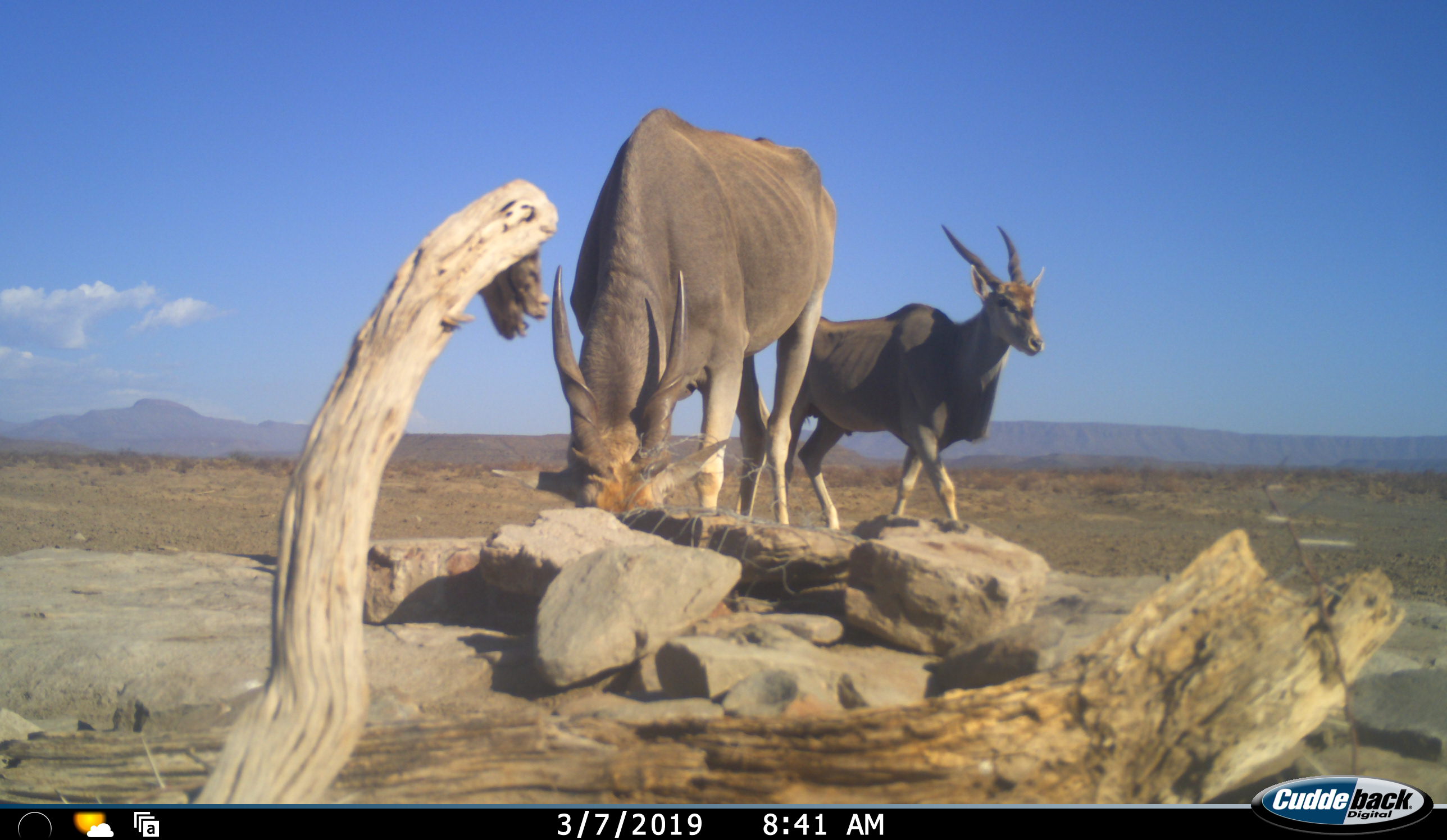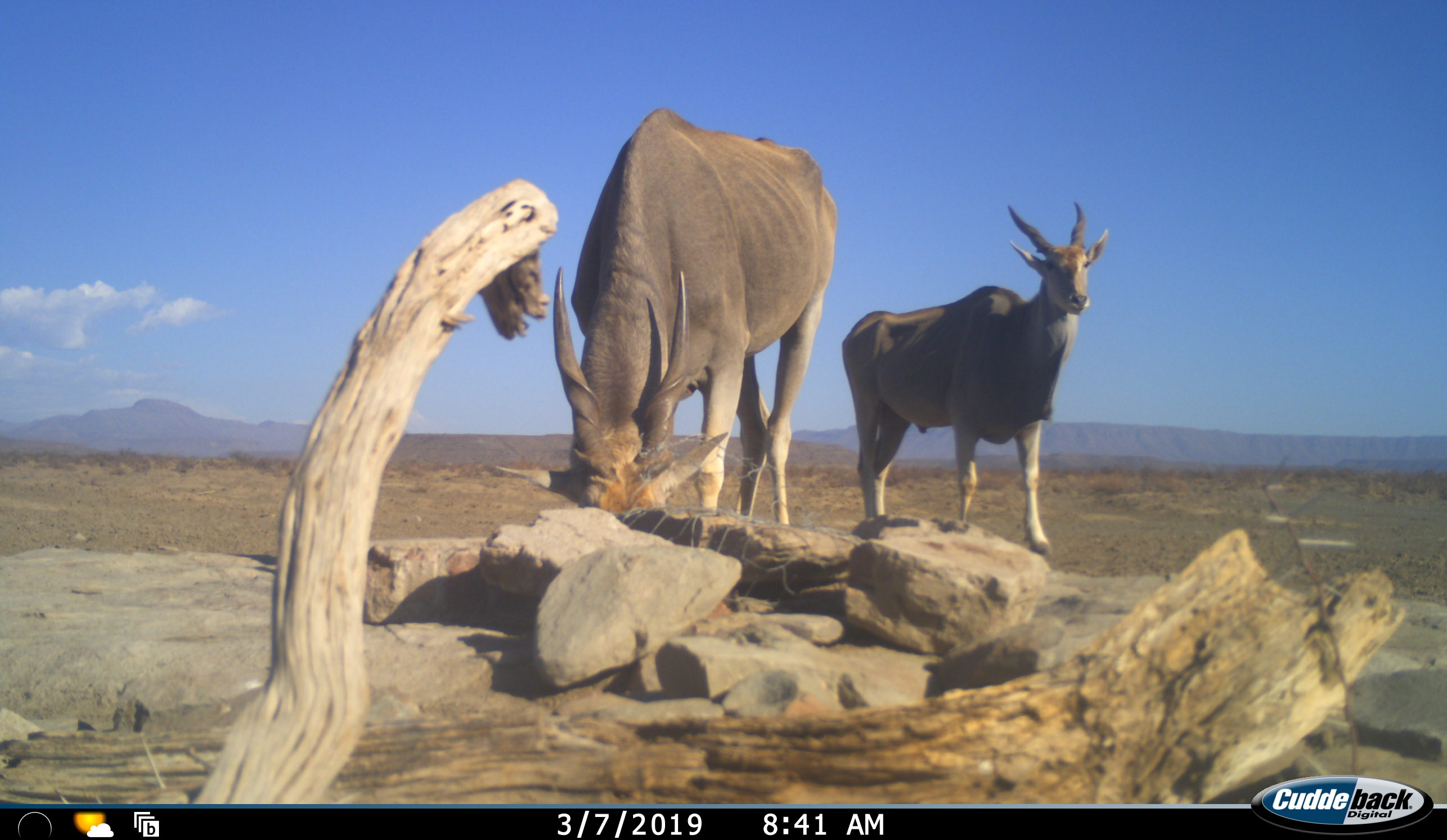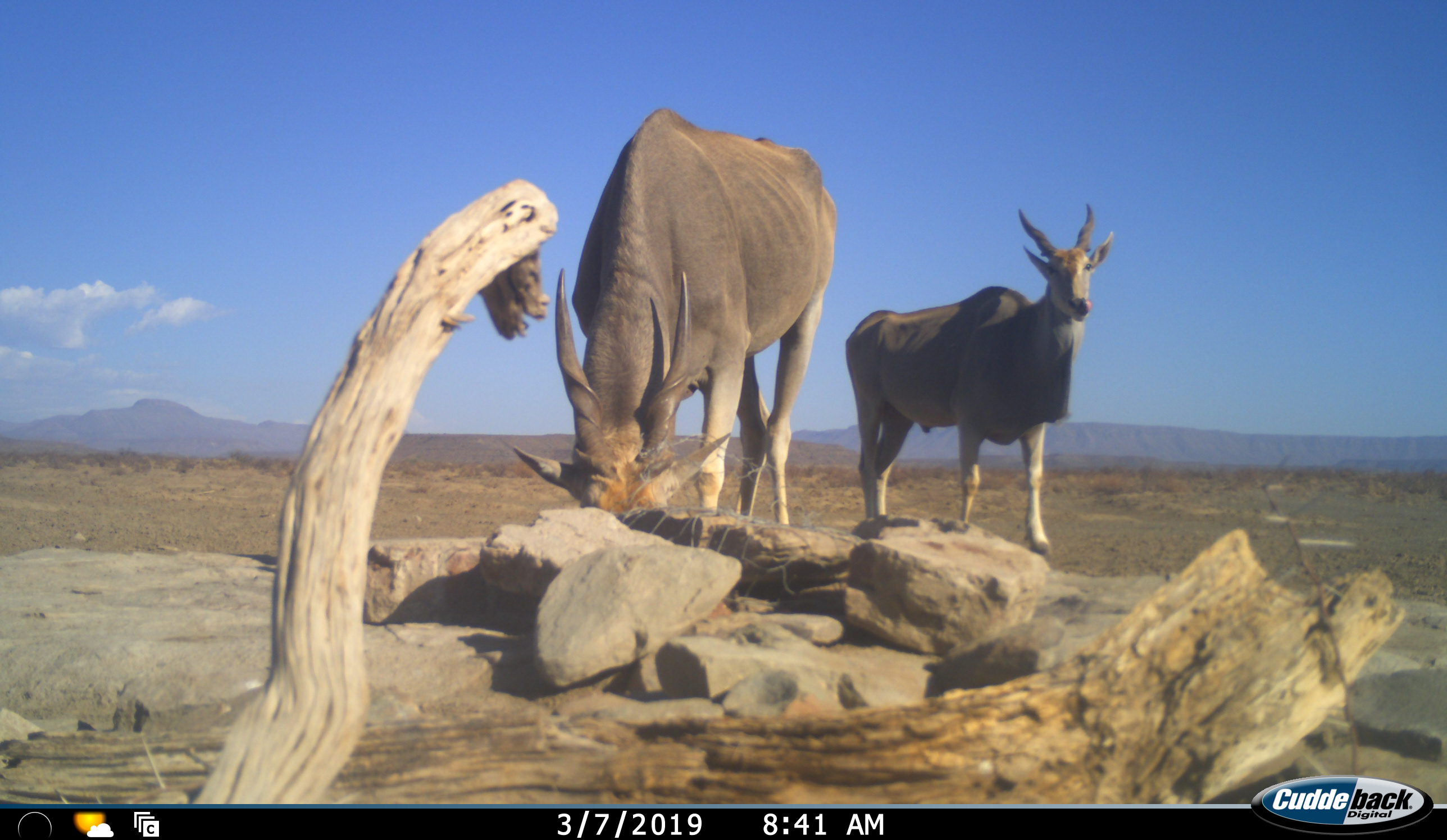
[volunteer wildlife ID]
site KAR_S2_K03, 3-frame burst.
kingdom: Animalia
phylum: Chordata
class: Mammalia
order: Artiodactyla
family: Bovidae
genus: Tragelaphus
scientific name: Tragelaphus oryx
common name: eland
Eland (Tragelaphus oryx), count 2. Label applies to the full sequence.